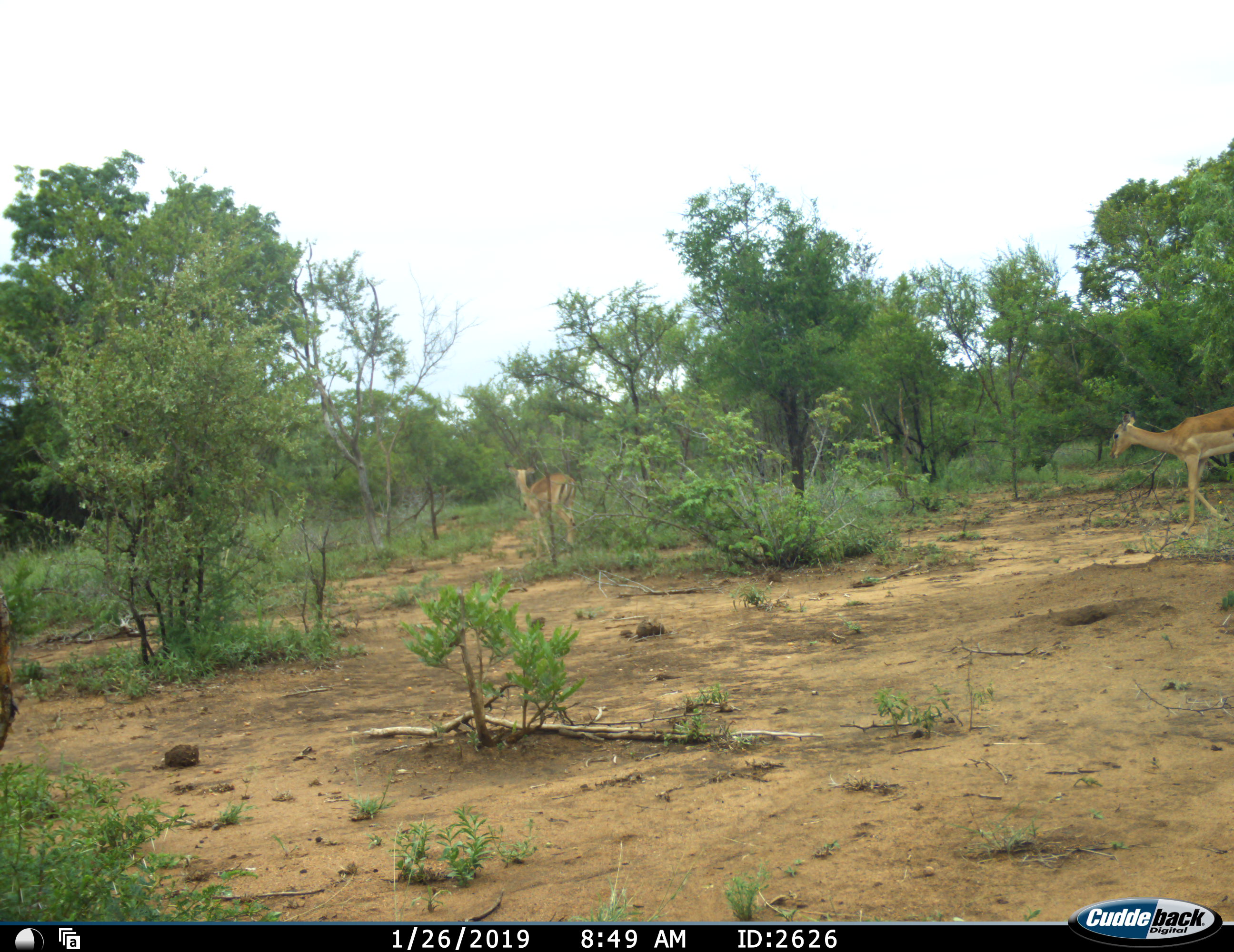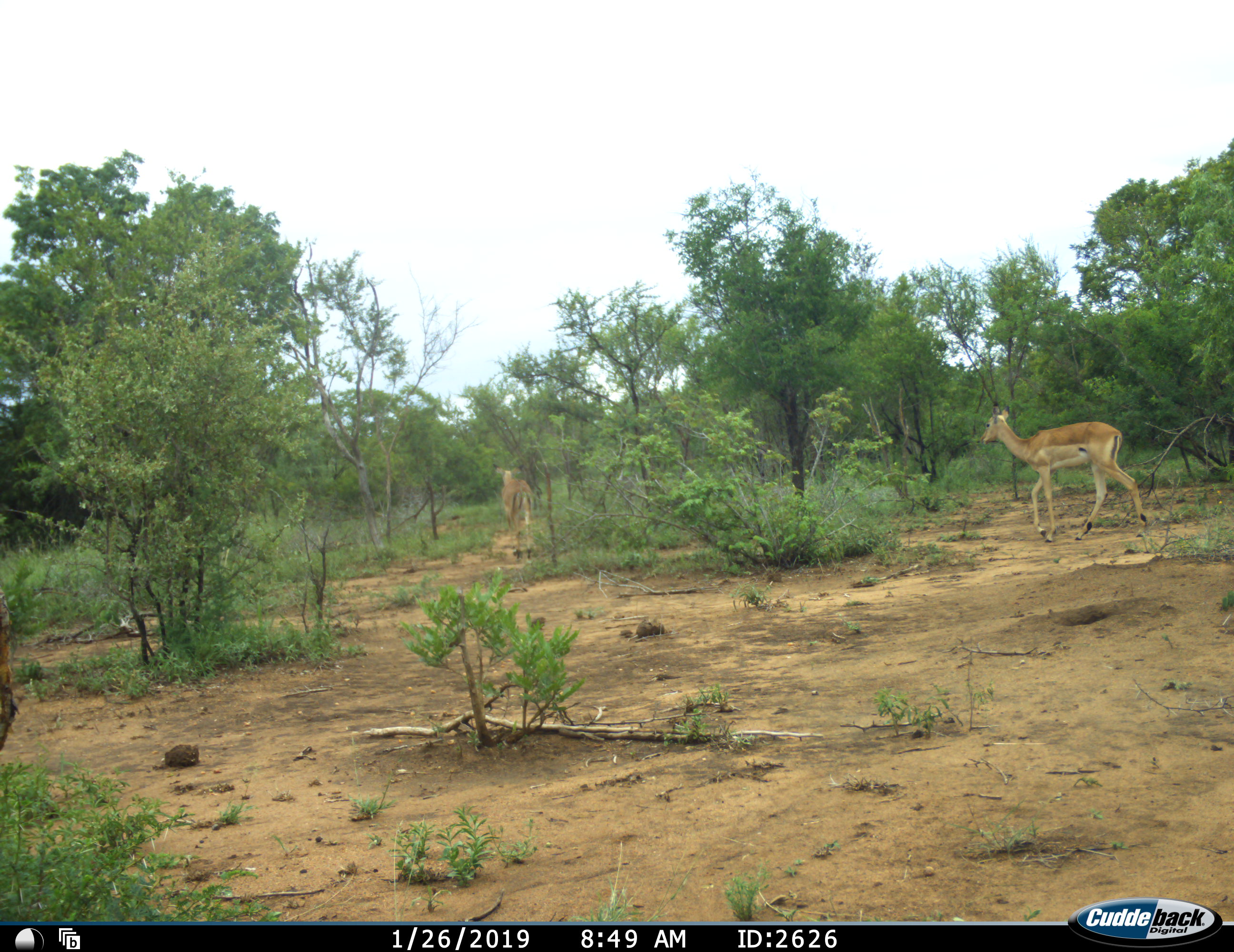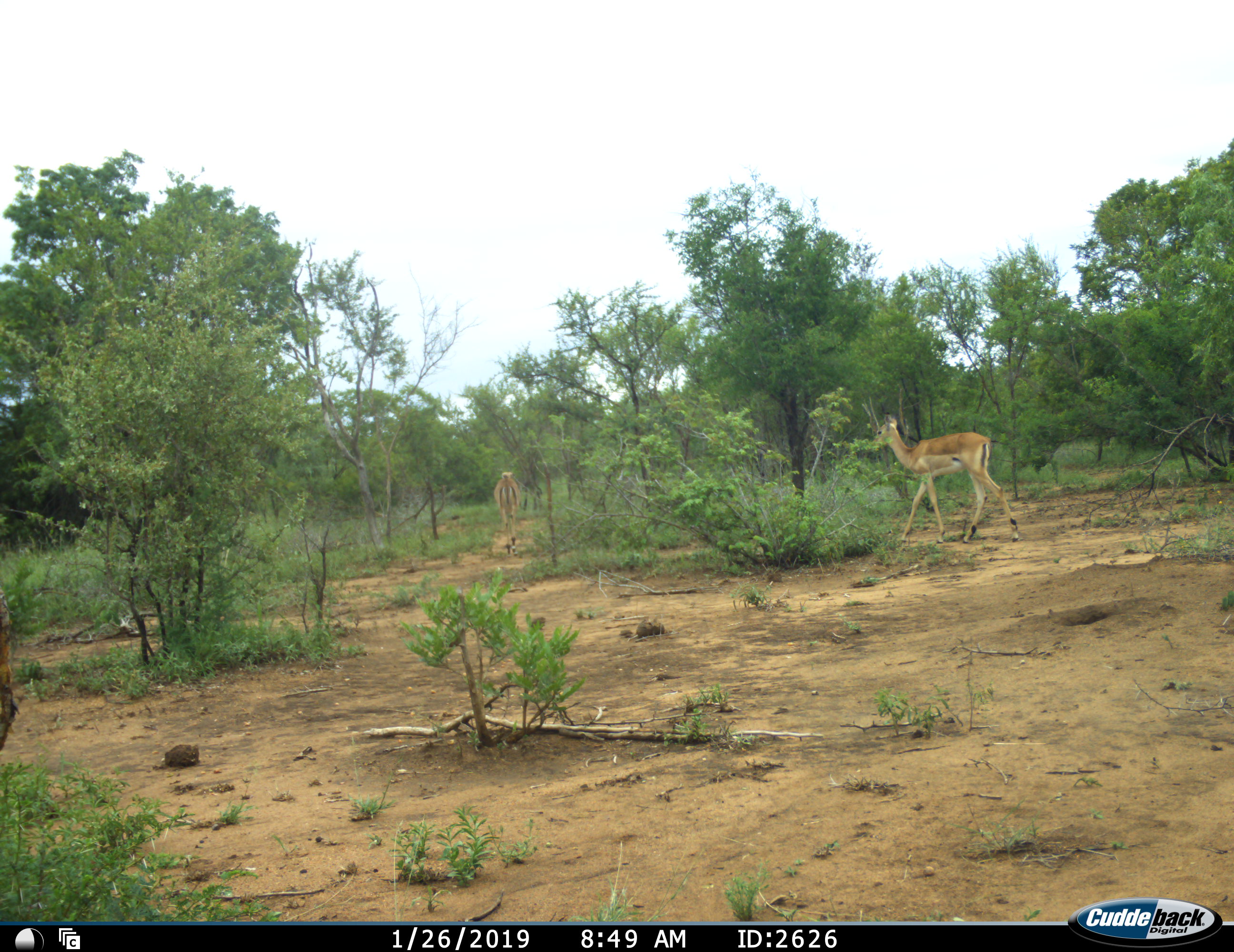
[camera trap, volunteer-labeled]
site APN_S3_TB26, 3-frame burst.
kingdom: Animalia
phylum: Chordata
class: Mammalia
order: Artiodactyla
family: Bovidae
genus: Aepyceros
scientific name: Aepyceros melampus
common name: impala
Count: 2.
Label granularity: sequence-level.